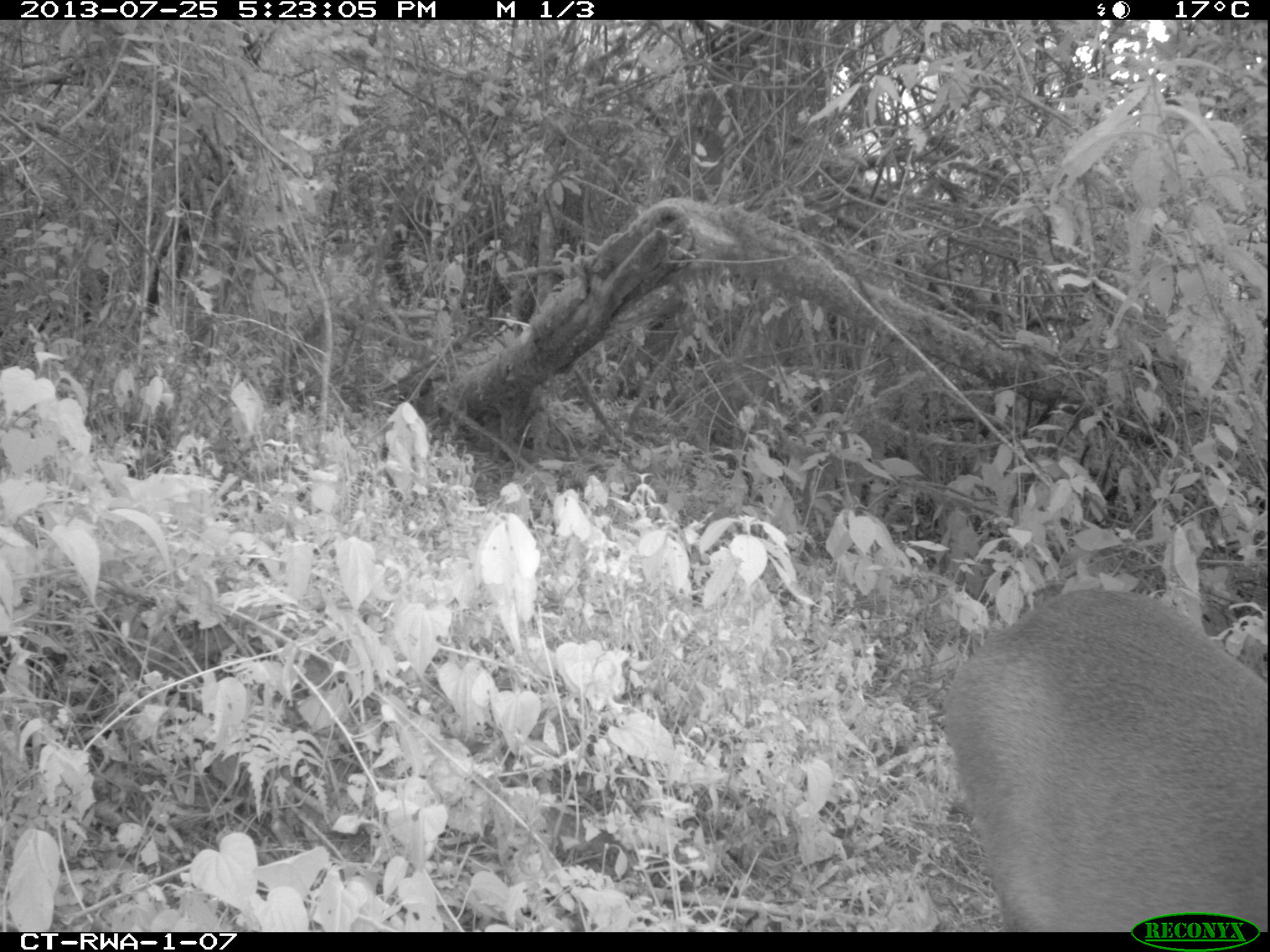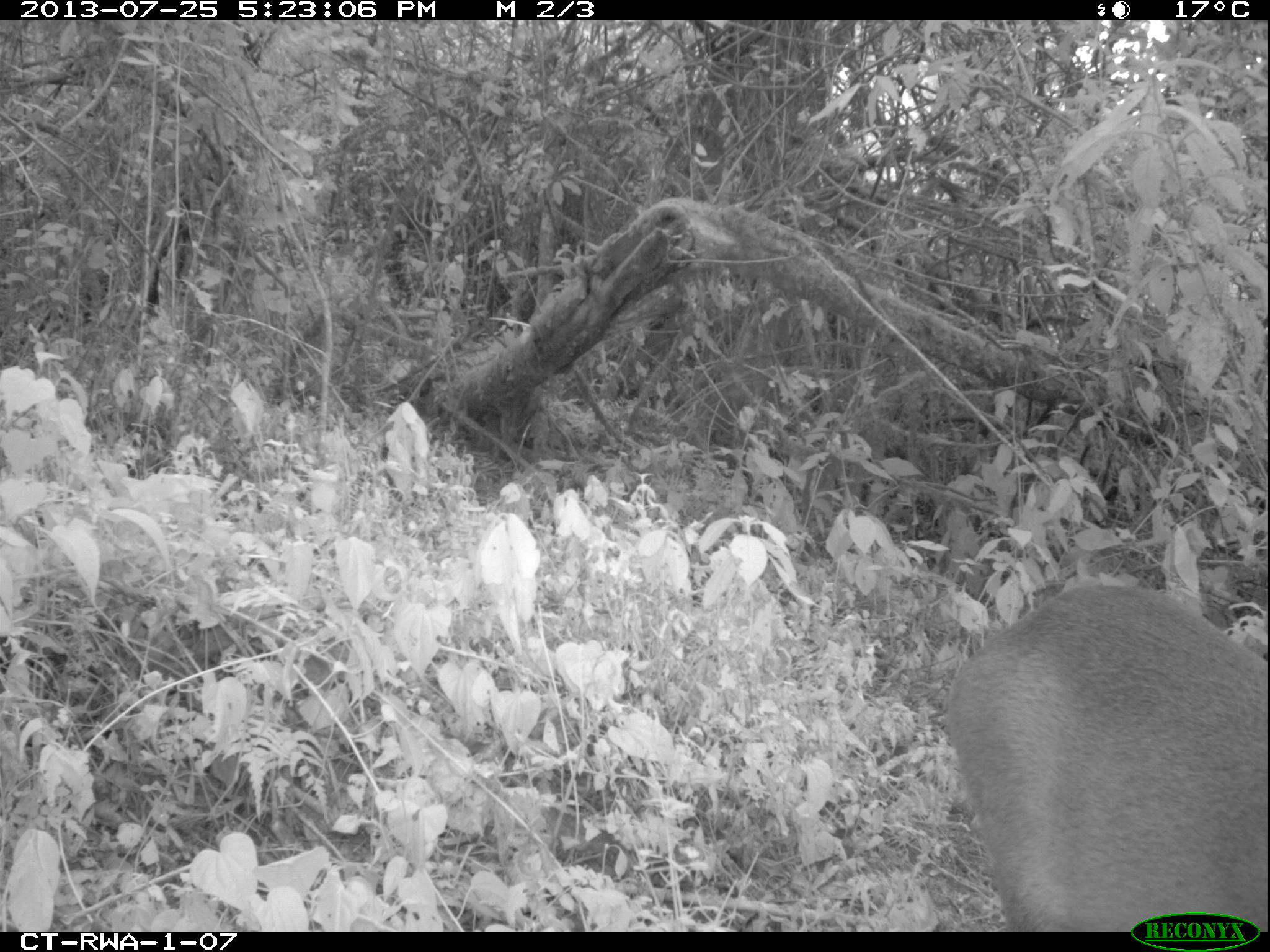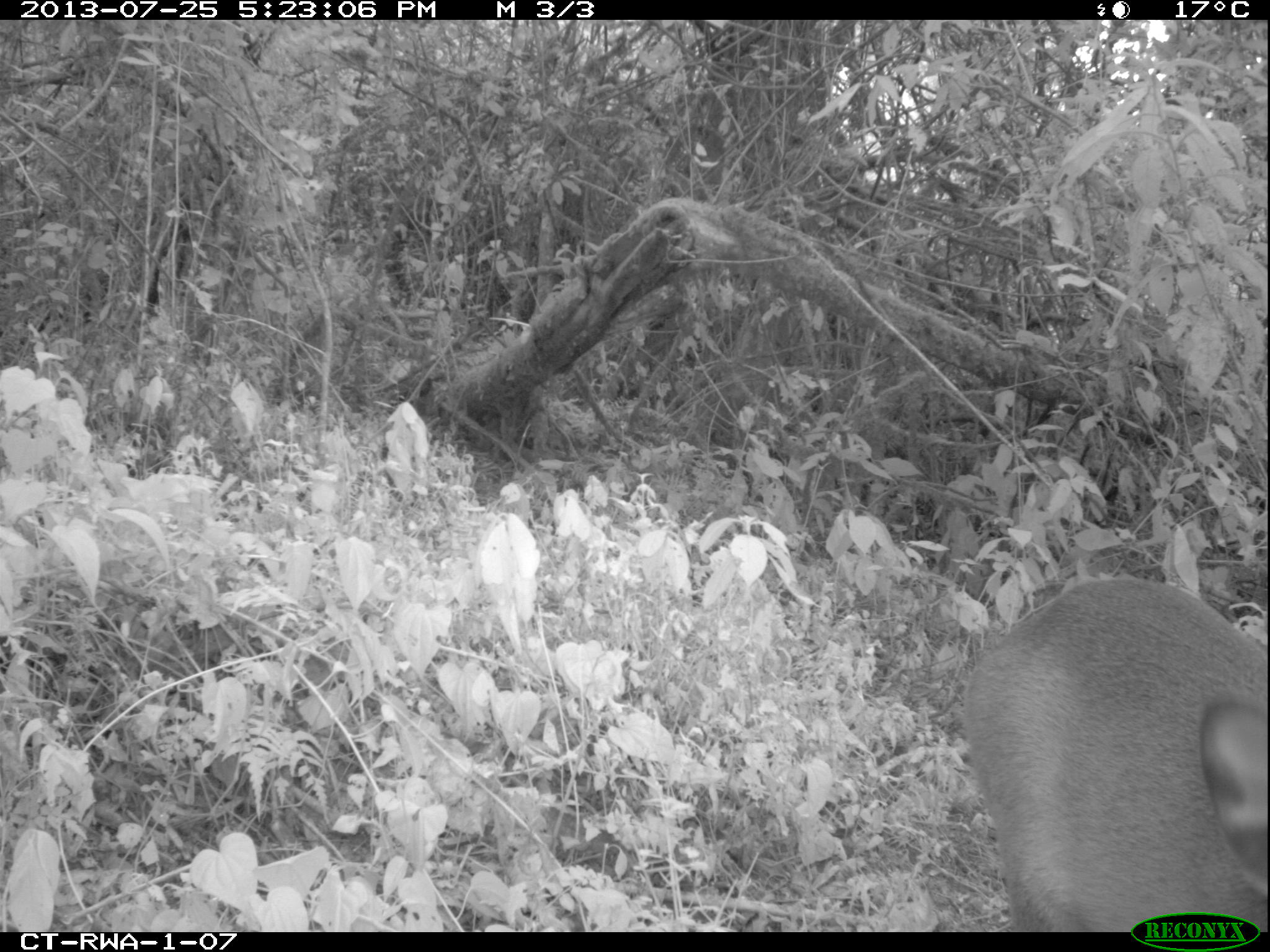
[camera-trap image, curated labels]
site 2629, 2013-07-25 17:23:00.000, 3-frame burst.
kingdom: Animalia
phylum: Chordata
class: Mammalia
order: Artiodactyla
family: Bovidae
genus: Cephalophus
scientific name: Cephalophus nigrifrons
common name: black-fronted duiker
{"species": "Cephalophus nigrifrons (black-fronted duiker)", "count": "1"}